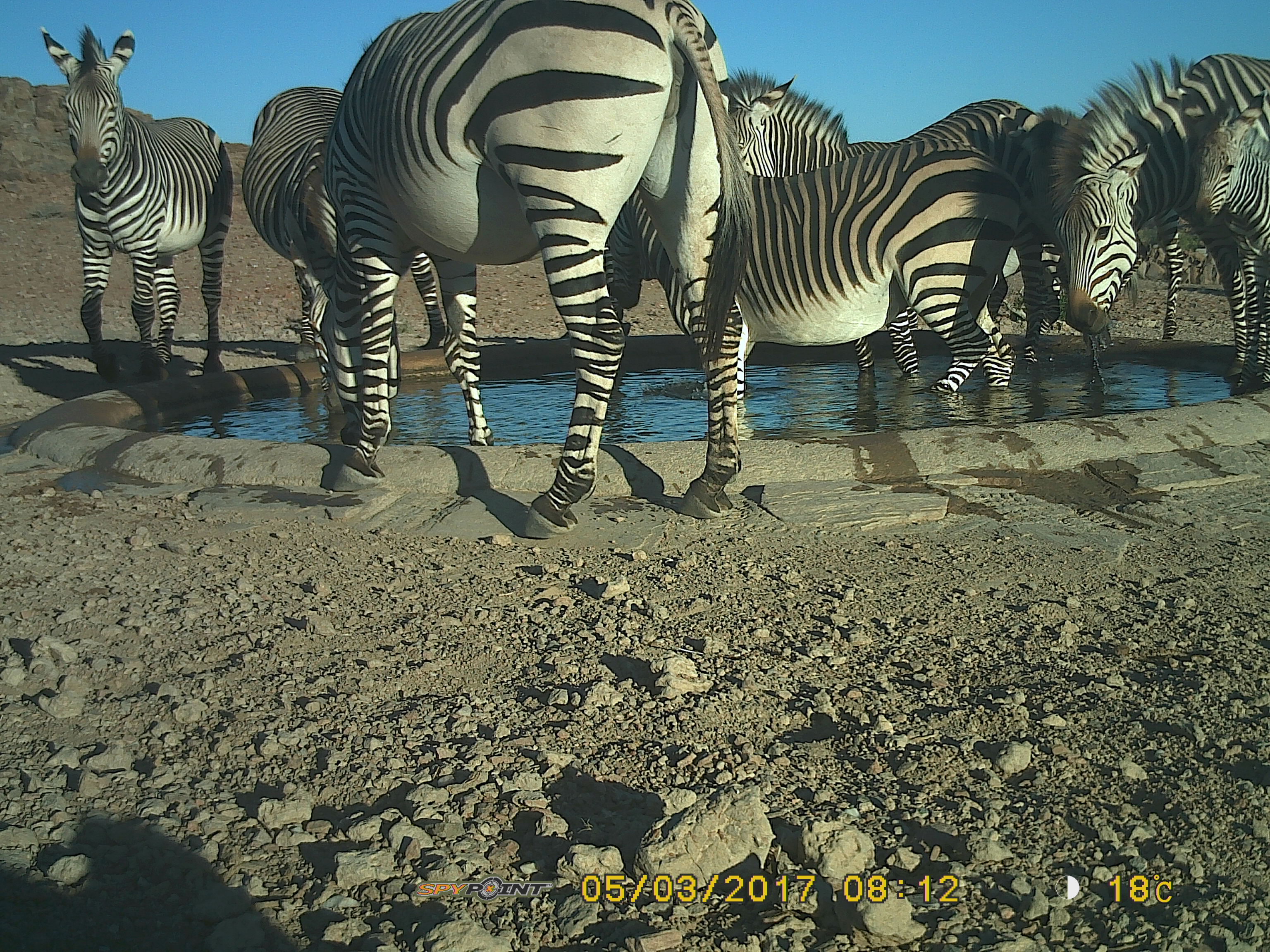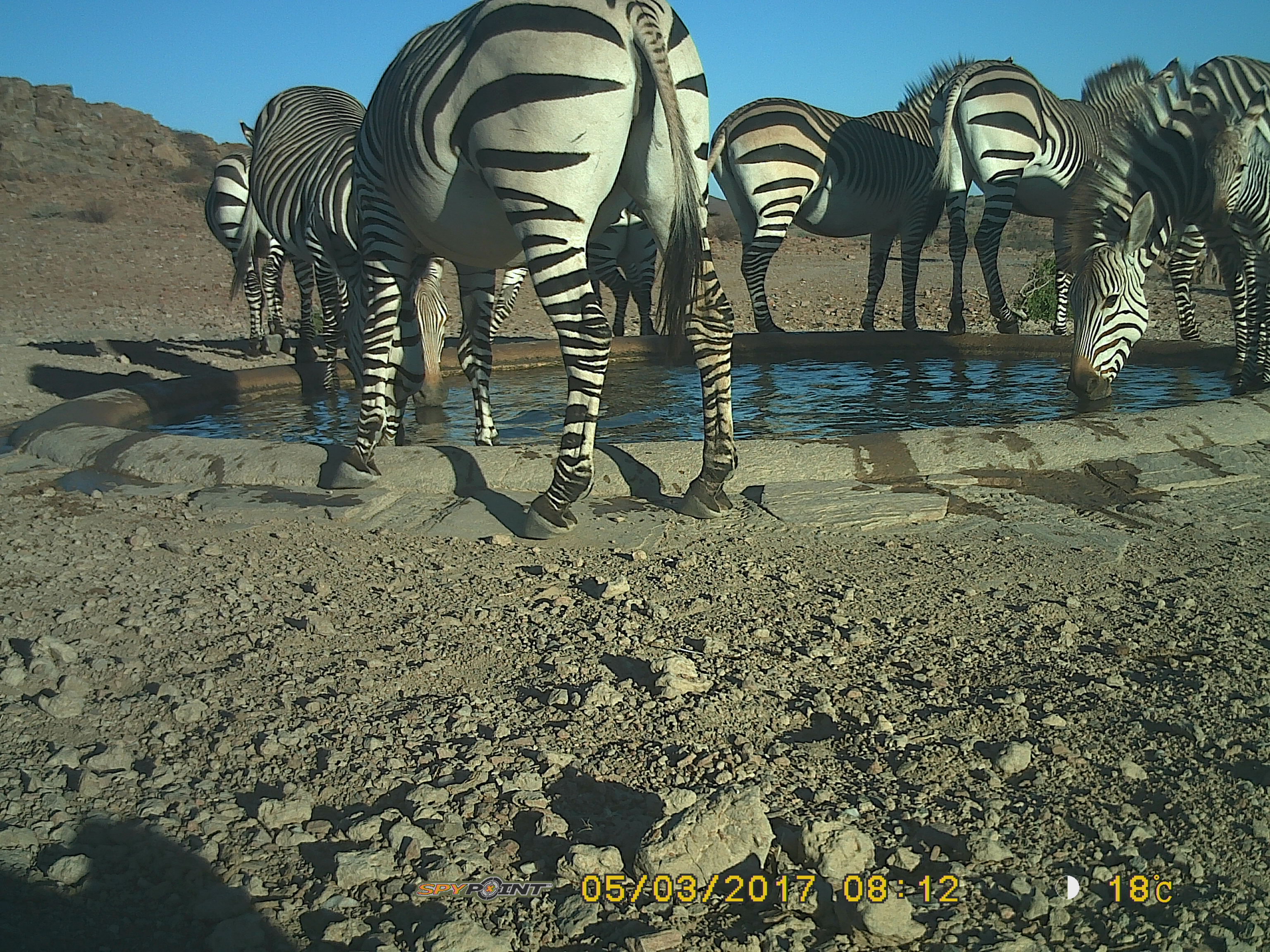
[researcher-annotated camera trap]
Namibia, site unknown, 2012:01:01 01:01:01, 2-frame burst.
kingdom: Animalia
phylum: Chordata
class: Mammalia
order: Perissodactyla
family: Equidae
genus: Equus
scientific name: Equus zebra hartmannae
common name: hartmann's mountain zebra